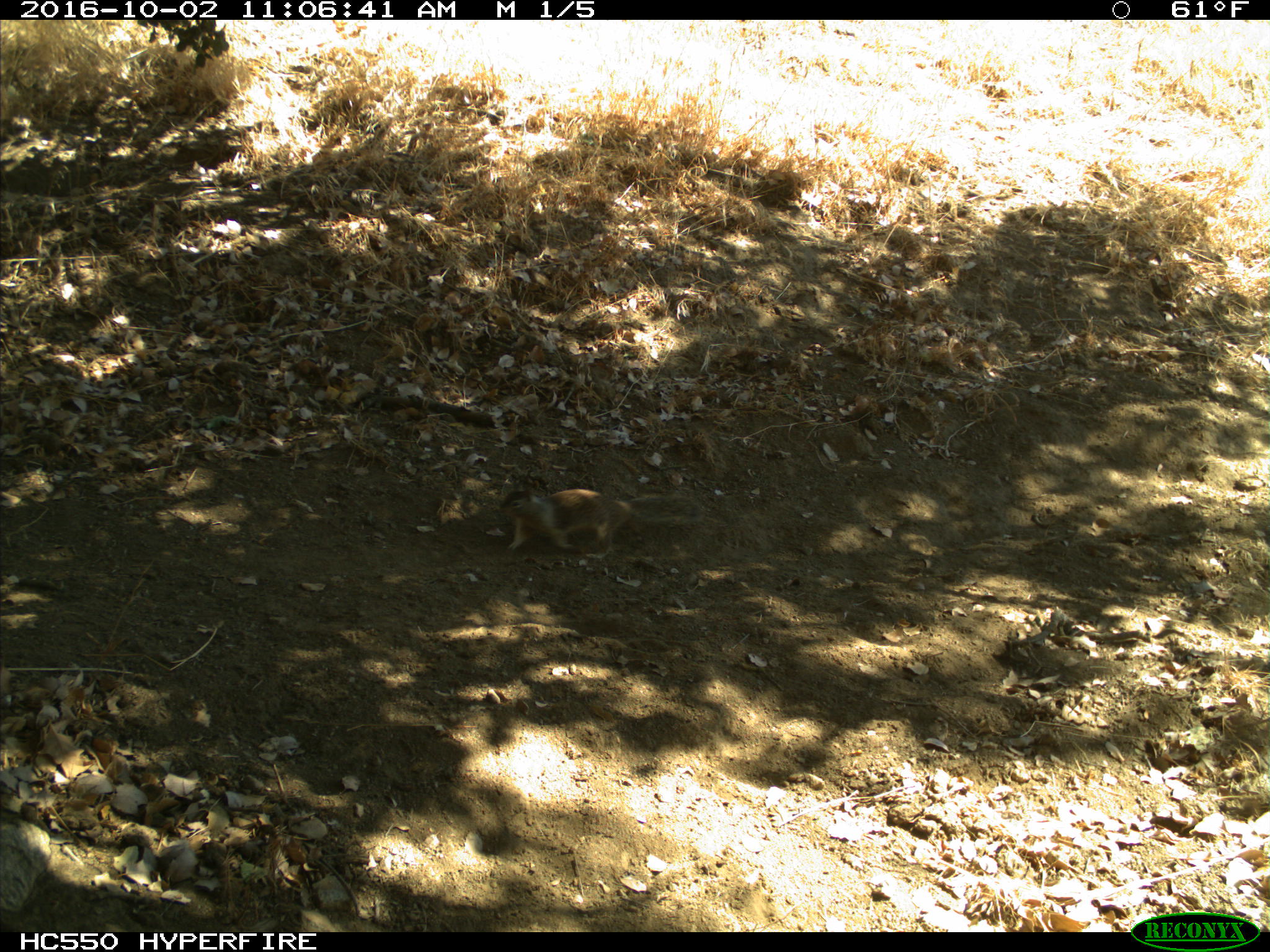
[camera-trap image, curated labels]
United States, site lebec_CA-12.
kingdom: Animalia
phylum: Chordata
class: Mammalia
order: Rodentia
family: Sciuridae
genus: Otospermophilus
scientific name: Otospermophilus beecheyi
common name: california ground squirrel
Otospermophilus beecheyi (california ground squirrel).